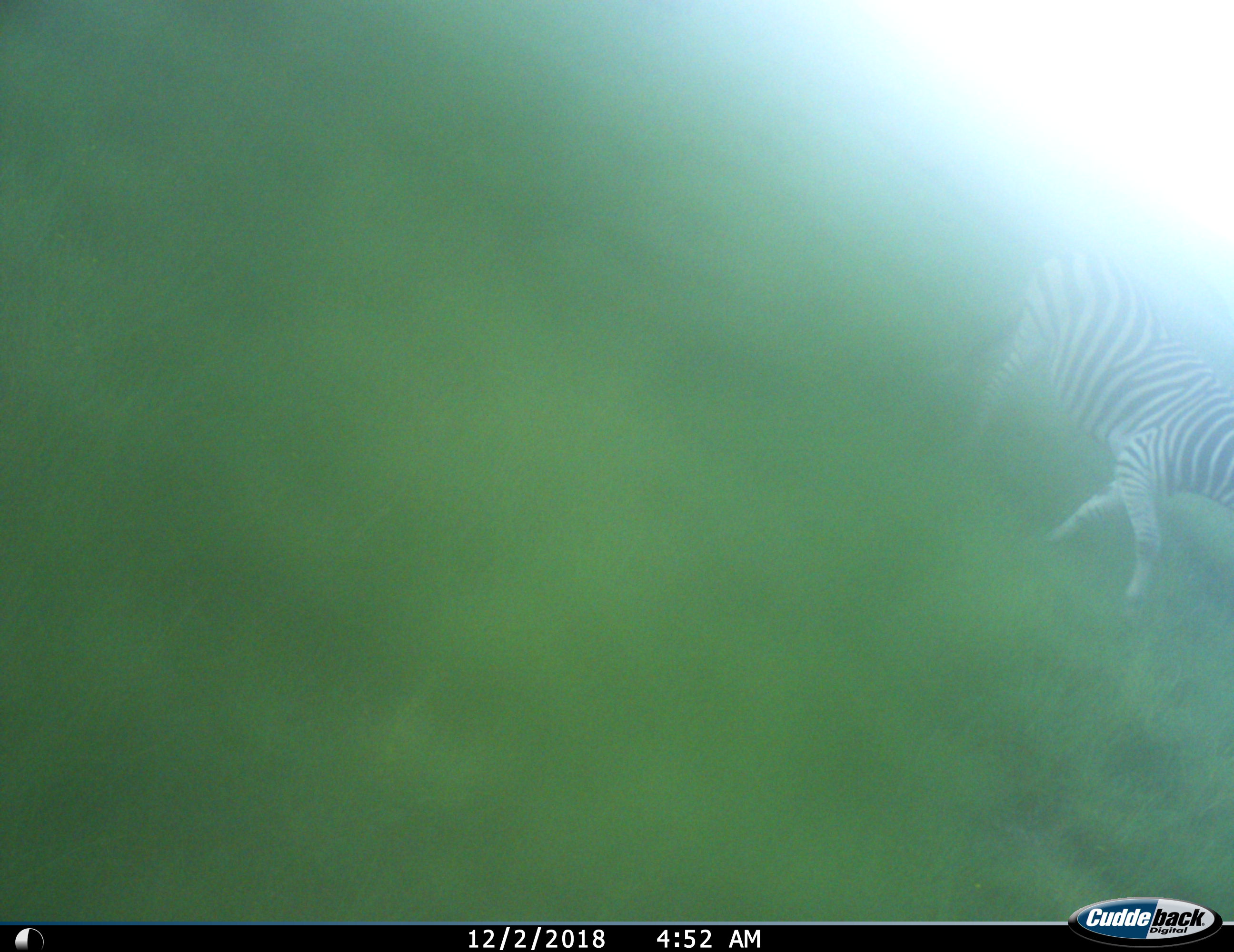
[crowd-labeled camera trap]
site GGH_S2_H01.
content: unidentified animal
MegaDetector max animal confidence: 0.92